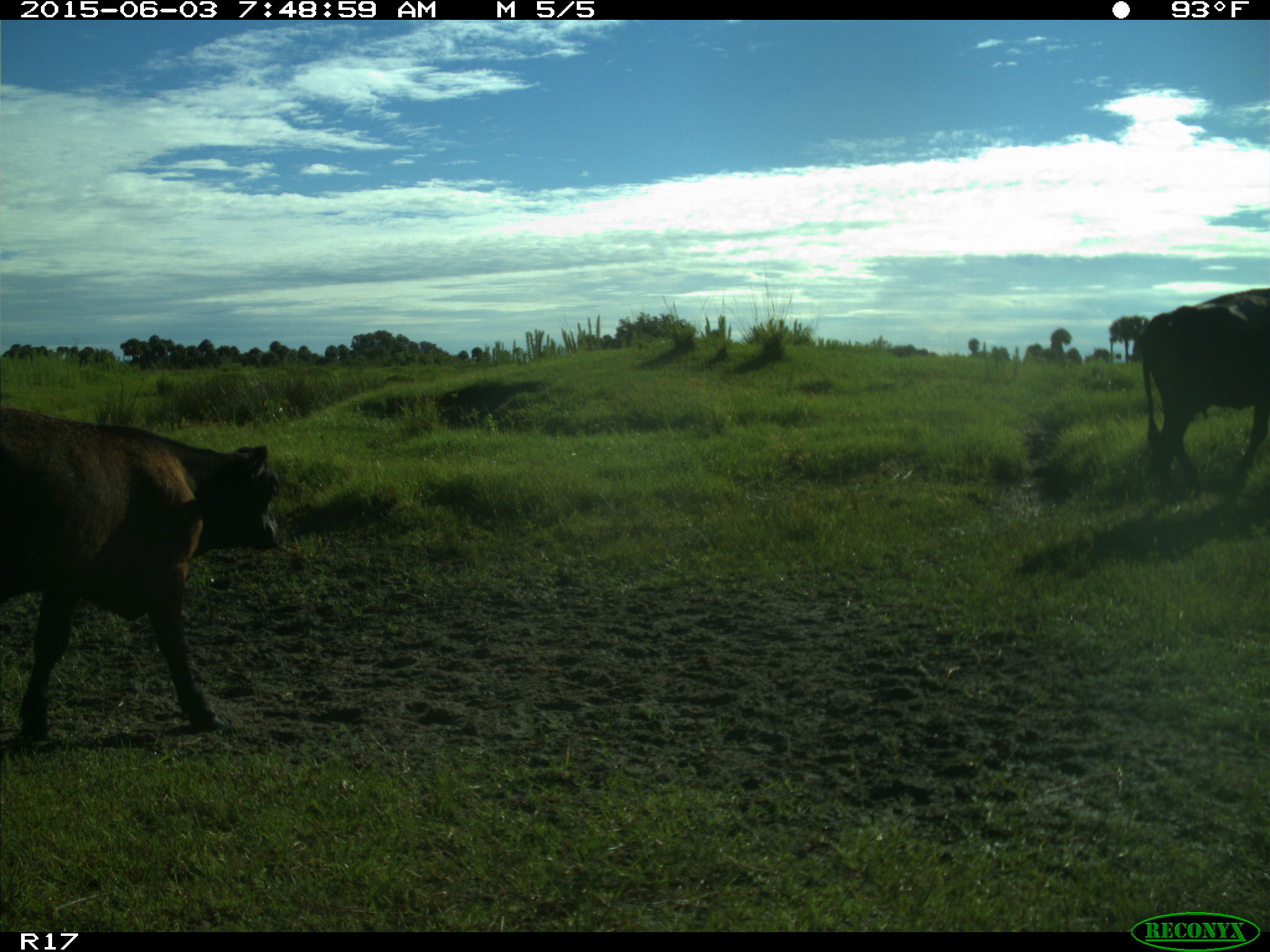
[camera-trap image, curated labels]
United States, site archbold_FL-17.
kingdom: Animalia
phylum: Chordata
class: Mammalia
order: Artiodactyla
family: Bovidae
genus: Bos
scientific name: Bos taurus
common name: domestic cow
Bos taurus (domestic cow).